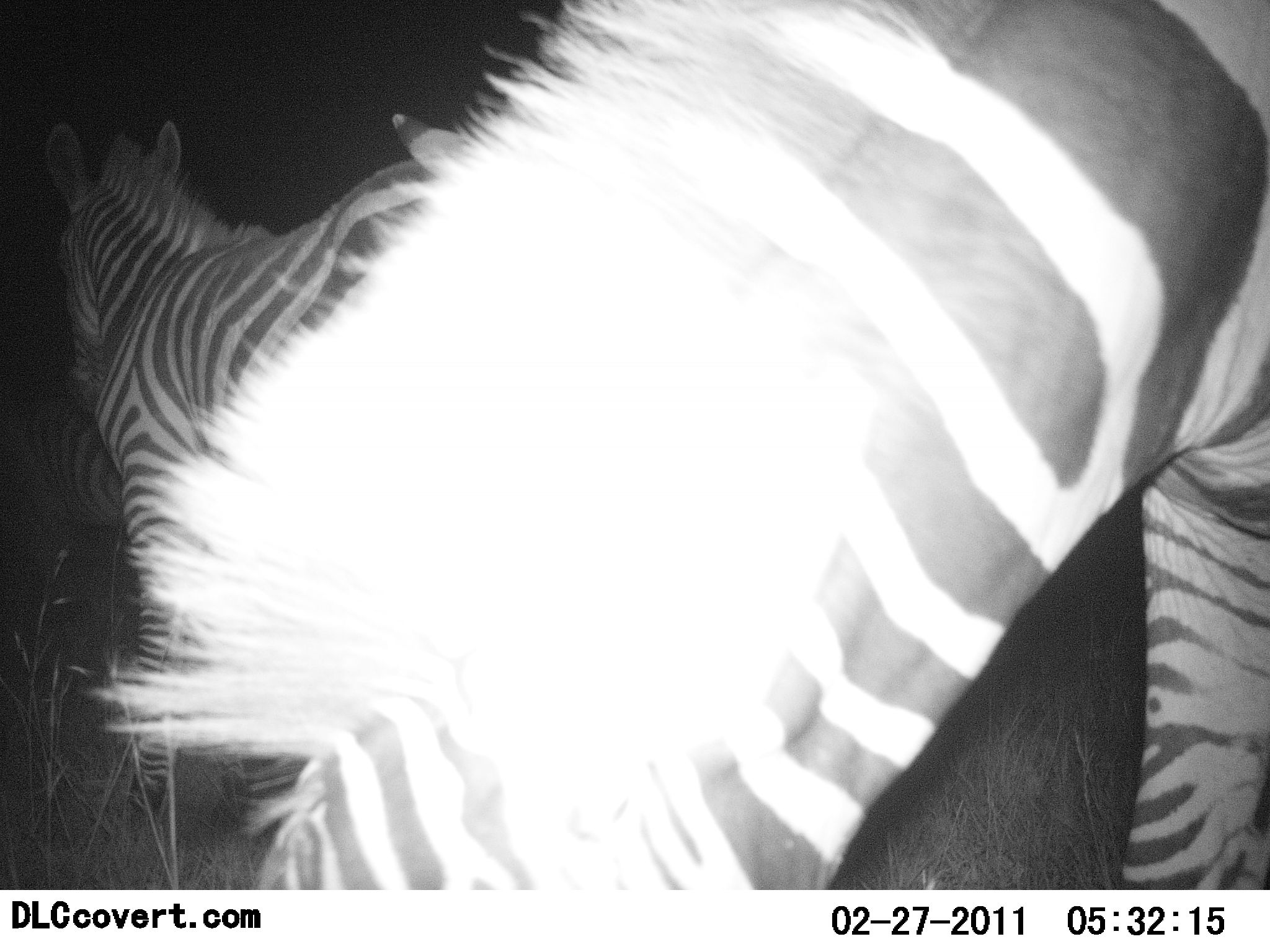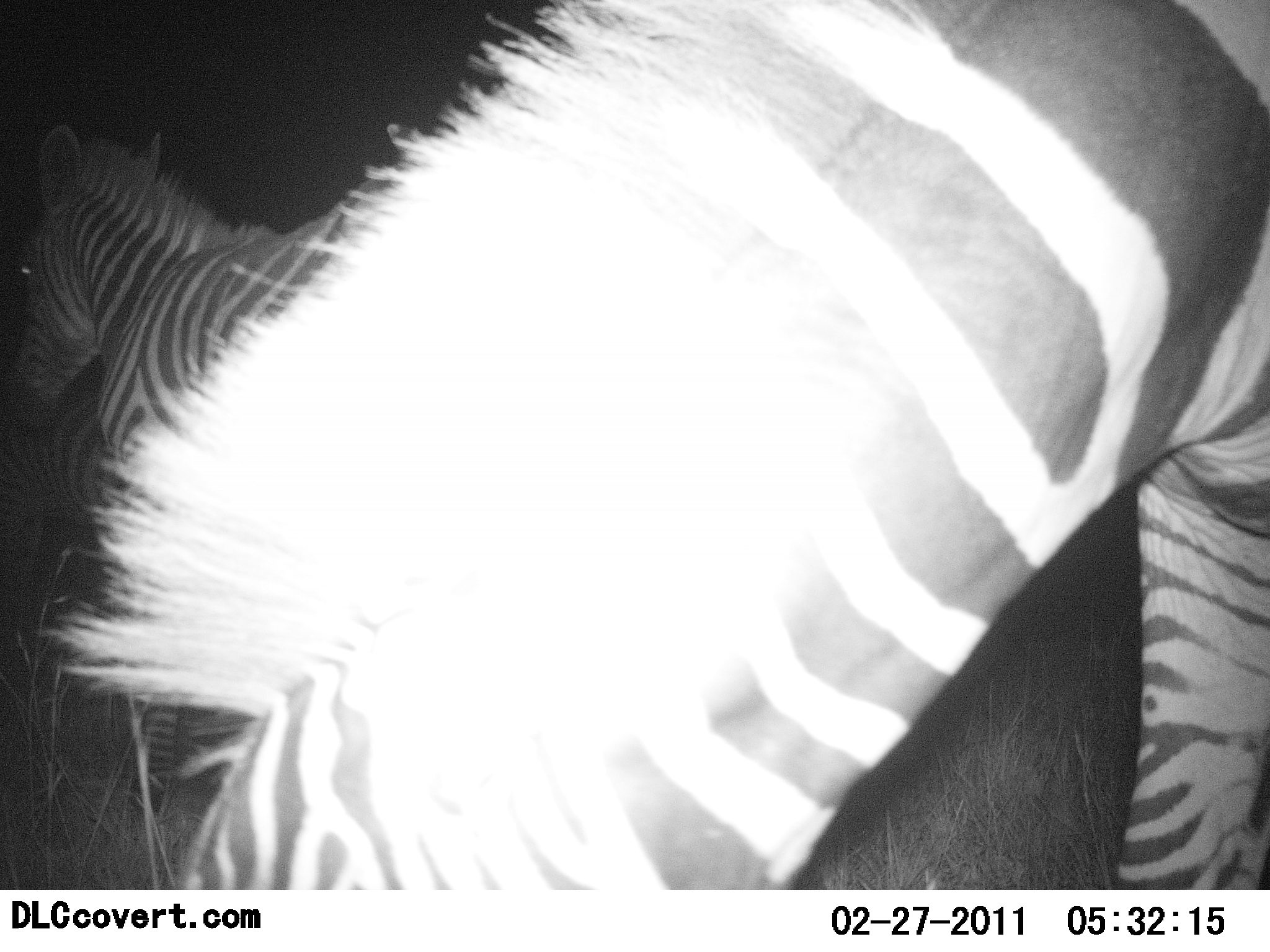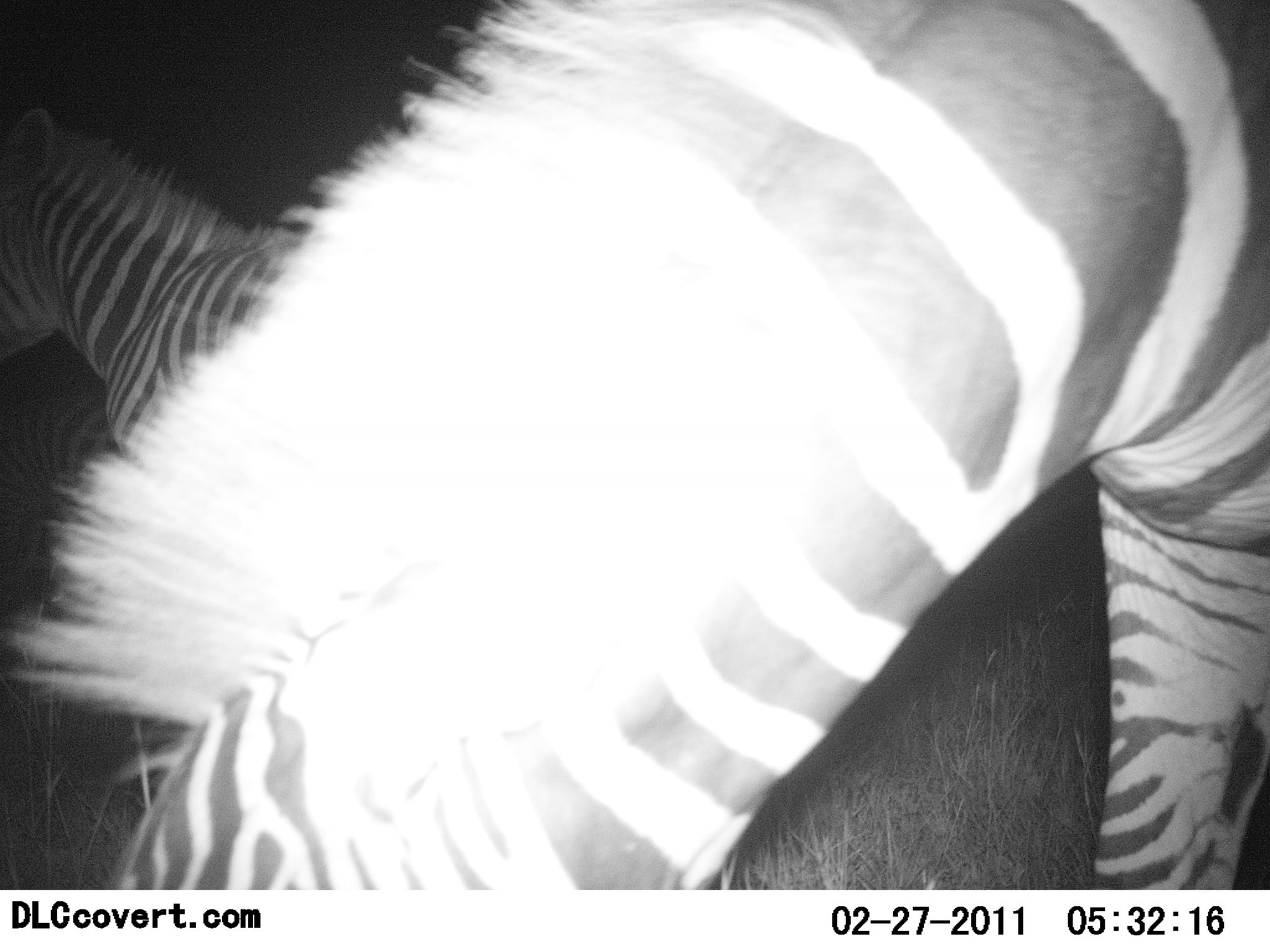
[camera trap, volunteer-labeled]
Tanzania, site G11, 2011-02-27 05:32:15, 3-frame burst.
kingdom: Animalia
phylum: Chordata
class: Mammalia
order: Perissodactyla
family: Equidae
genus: Equus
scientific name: Equus quagga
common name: plains zebra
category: zebra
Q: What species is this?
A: Zebra (plains zebra) (Equus quagga).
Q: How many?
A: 3.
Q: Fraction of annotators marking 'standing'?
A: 92%.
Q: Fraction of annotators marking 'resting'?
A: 0%.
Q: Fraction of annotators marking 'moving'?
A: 8%.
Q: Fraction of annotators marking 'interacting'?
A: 0%.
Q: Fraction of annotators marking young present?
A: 0%.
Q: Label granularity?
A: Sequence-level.